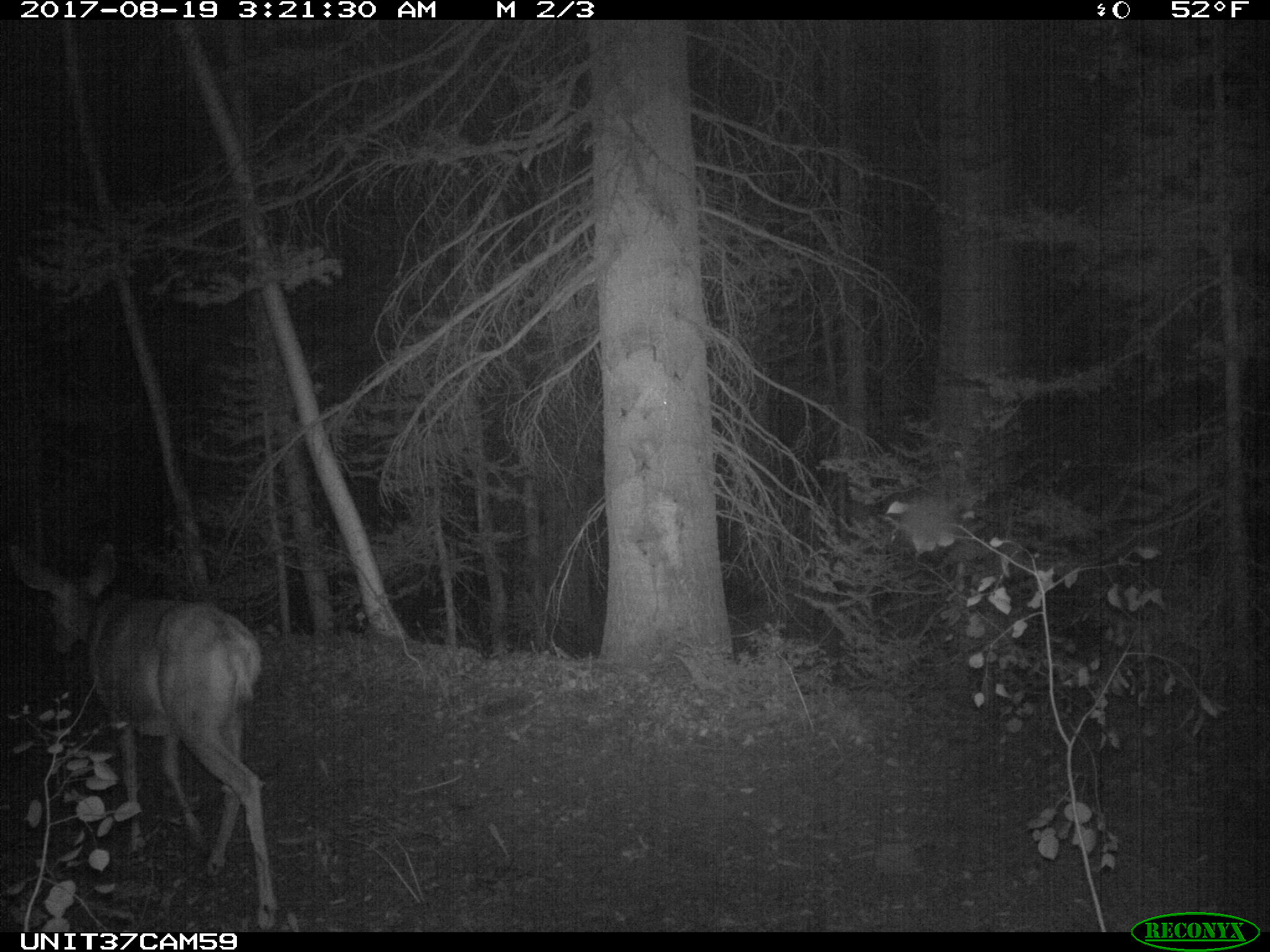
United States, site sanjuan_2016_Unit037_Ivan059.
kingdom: Animalia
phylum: Chordata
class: Mammalia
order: Artiodactyla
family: Cervidae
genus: Odocoileus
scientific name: Odocoileus hemionus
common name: mule deer